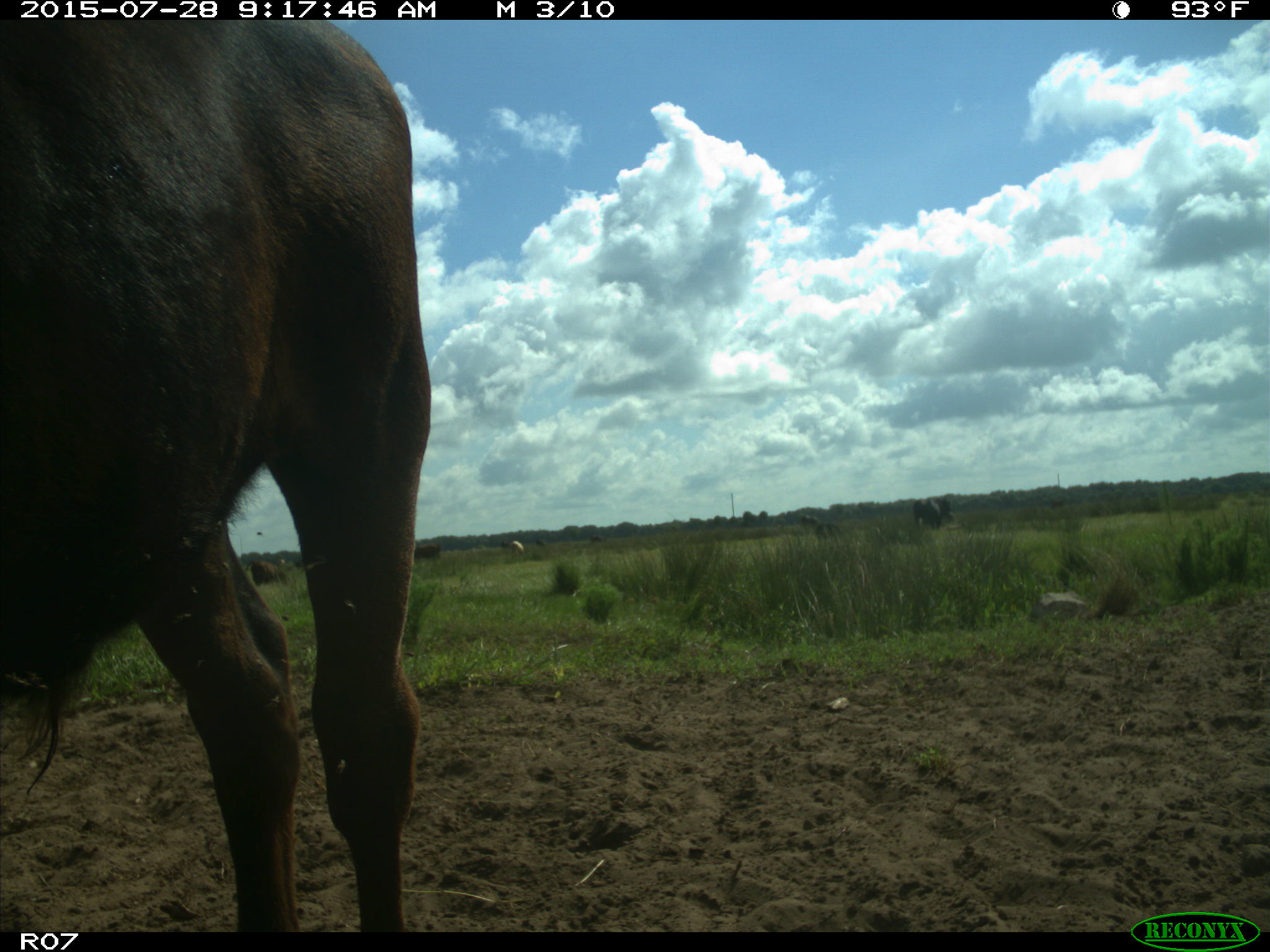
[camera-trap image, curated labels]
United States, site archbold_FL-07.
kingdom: Animalia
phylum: Chordata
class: Mammalia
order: Artiodactyla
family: Bovidae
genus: Bos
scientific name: Bos taurus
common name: domestic cow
Bos taurus (domestic cow).